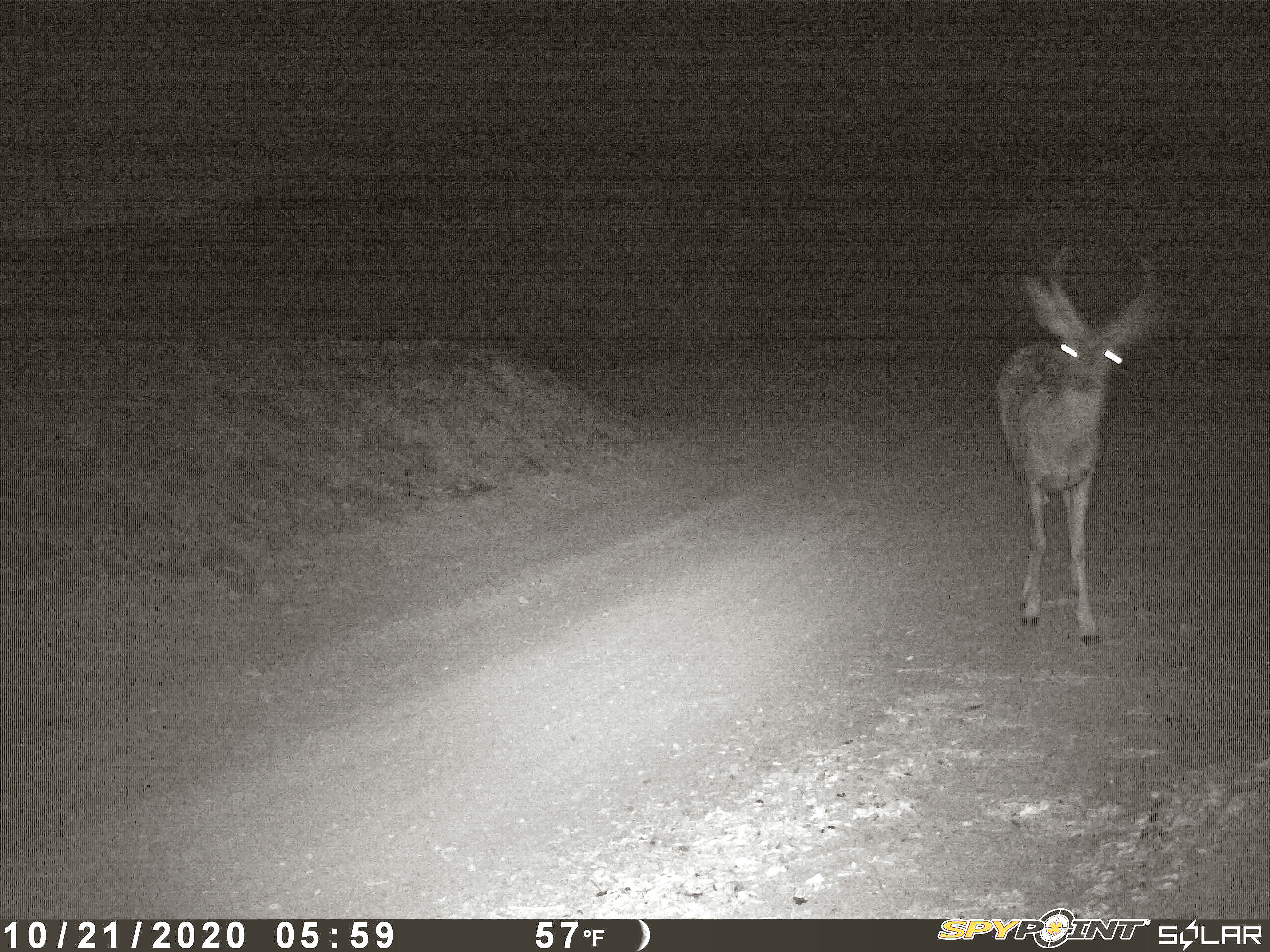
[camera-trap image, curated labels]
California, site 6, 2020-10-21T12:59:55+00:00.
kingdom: Animalia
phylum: Chordata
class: Mammalia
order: Artiodactyla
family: Cervidae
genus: Odocoileus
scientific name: Odocoileus hemionus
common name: mule deer